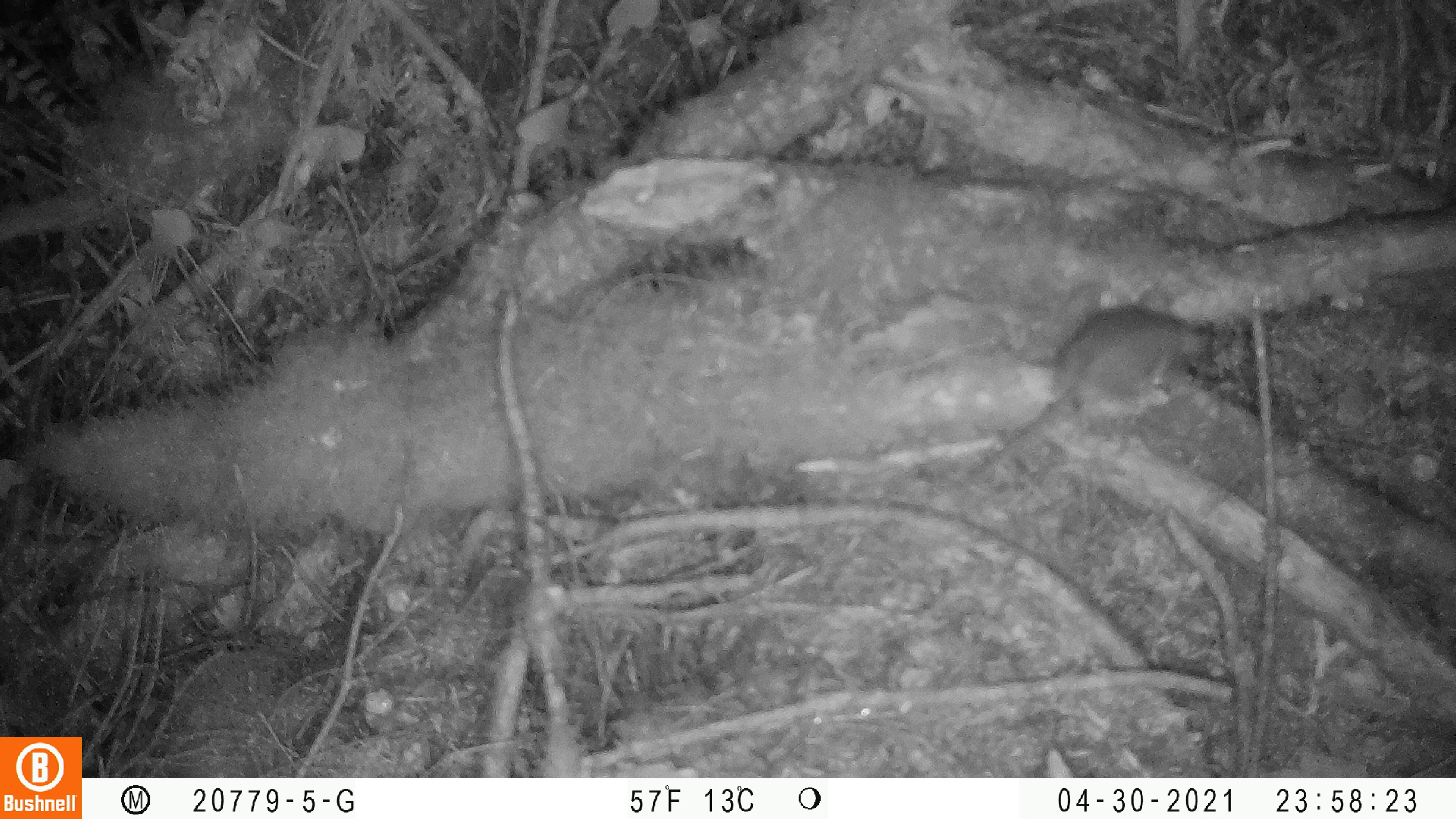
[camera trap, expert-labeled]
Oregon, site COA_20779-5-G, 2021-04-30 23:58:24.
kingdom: Animalia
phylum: Chordata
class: Mammalia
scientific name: Mammalia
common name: small mammal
Small mammal (Mammalia).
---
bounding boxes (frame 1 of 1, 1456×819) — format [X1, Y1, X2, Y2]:
small mammal: [918, 294, 1250, 540]